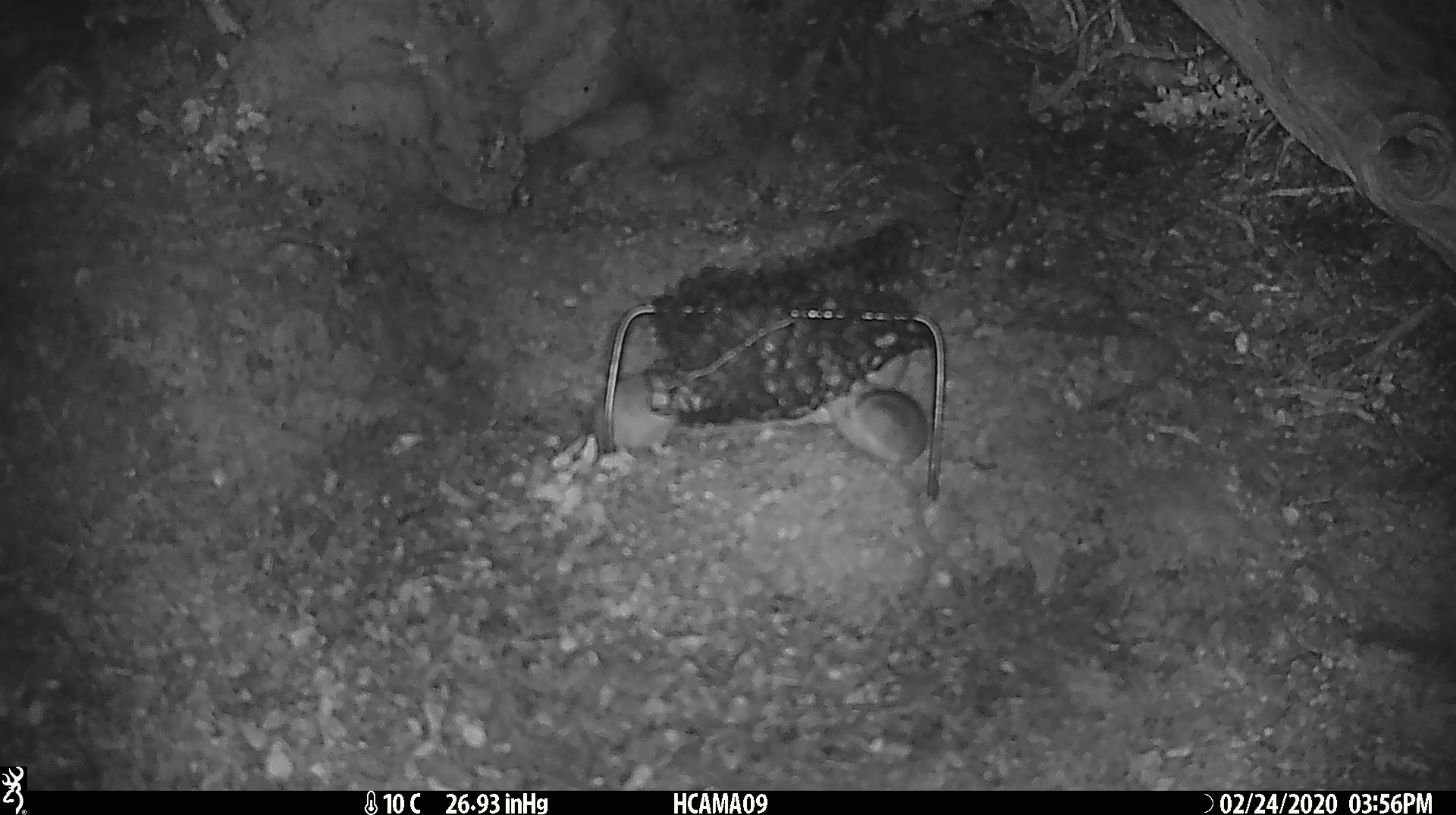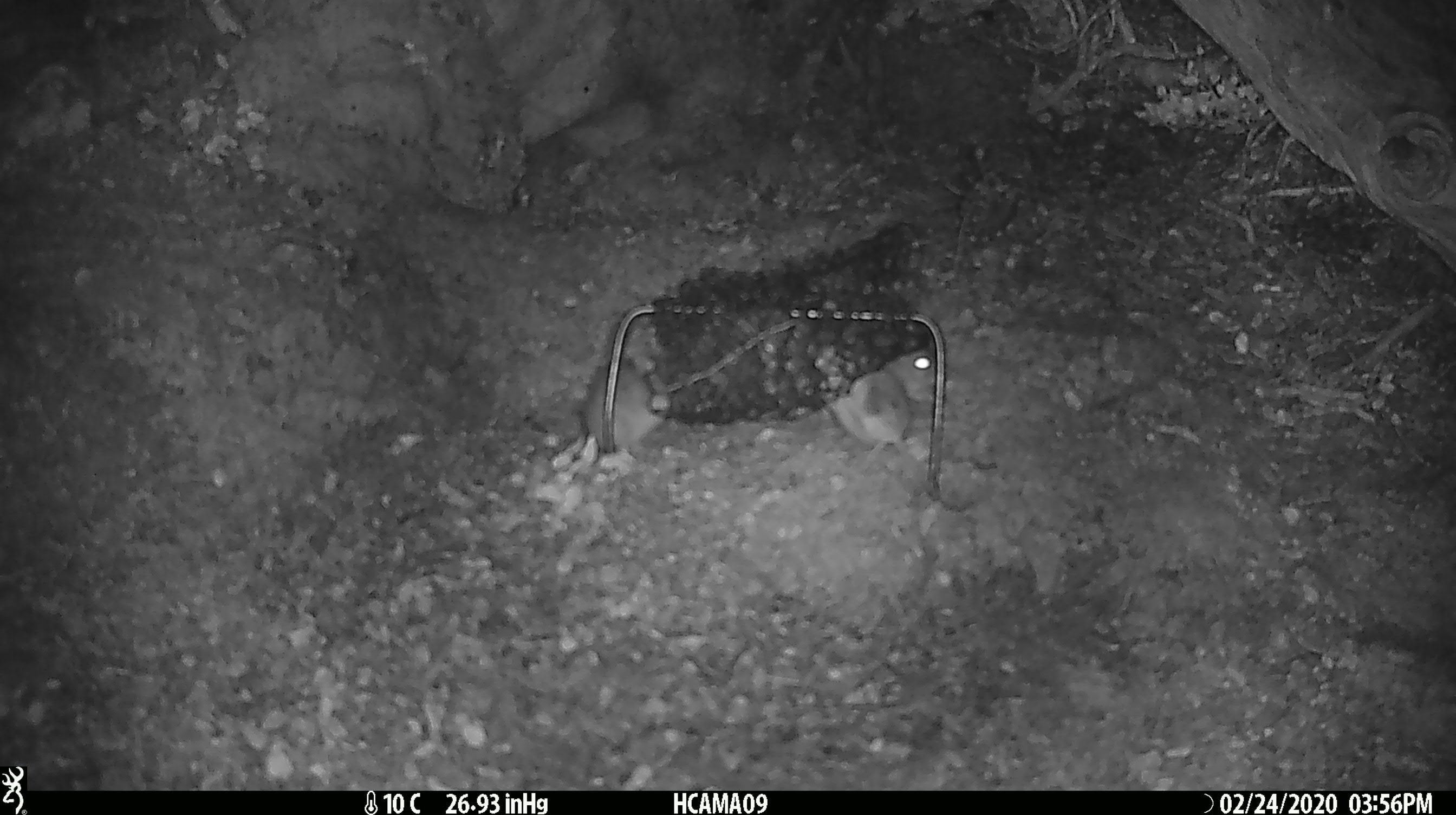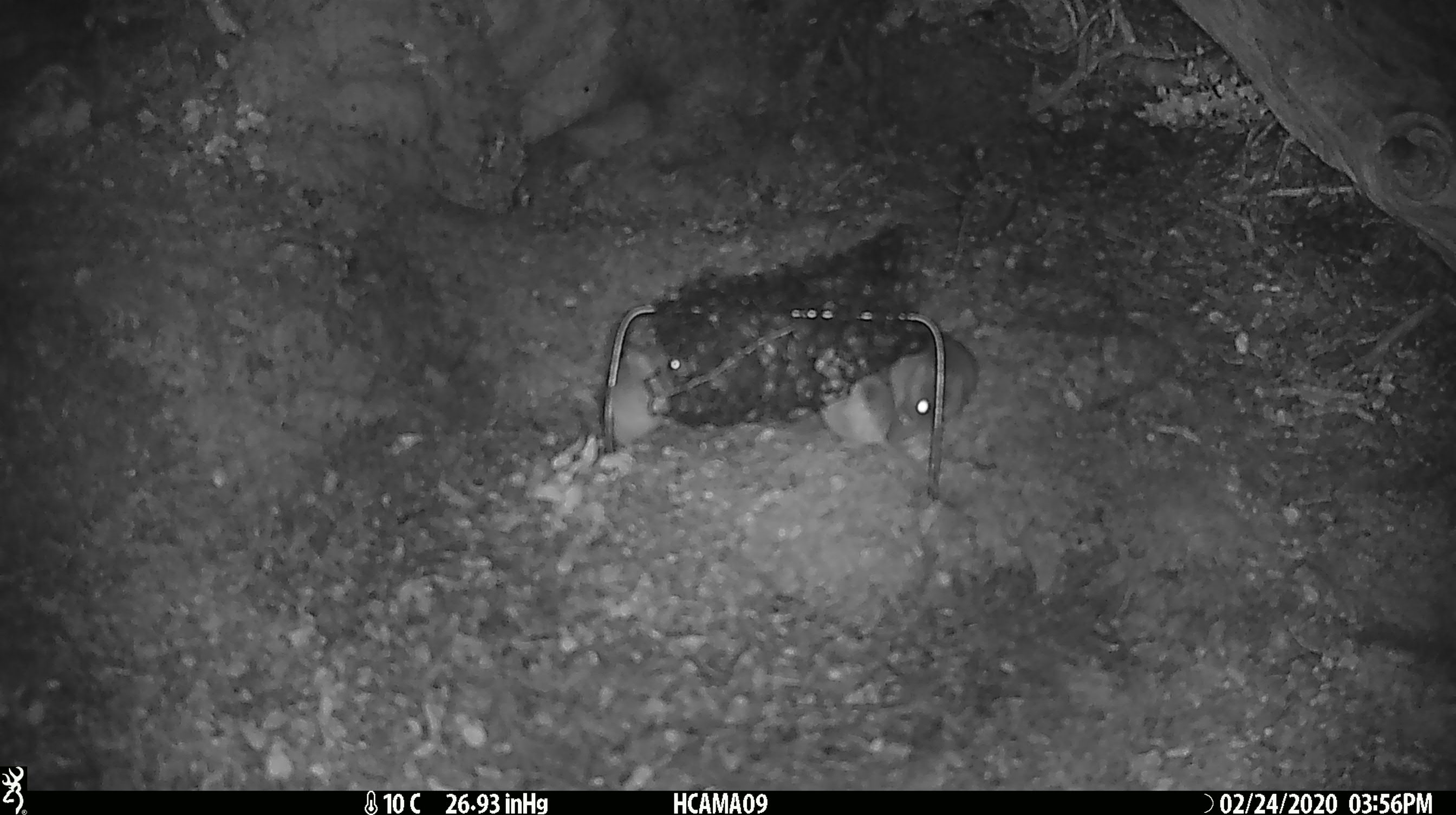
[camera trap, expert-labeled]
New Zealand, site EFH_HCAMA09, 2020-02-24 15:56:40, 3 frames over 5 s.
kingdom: Animalia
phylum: Chordata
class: Mammalia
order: Rodentia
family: Muridae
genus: Mus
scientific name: Mus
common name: mouse